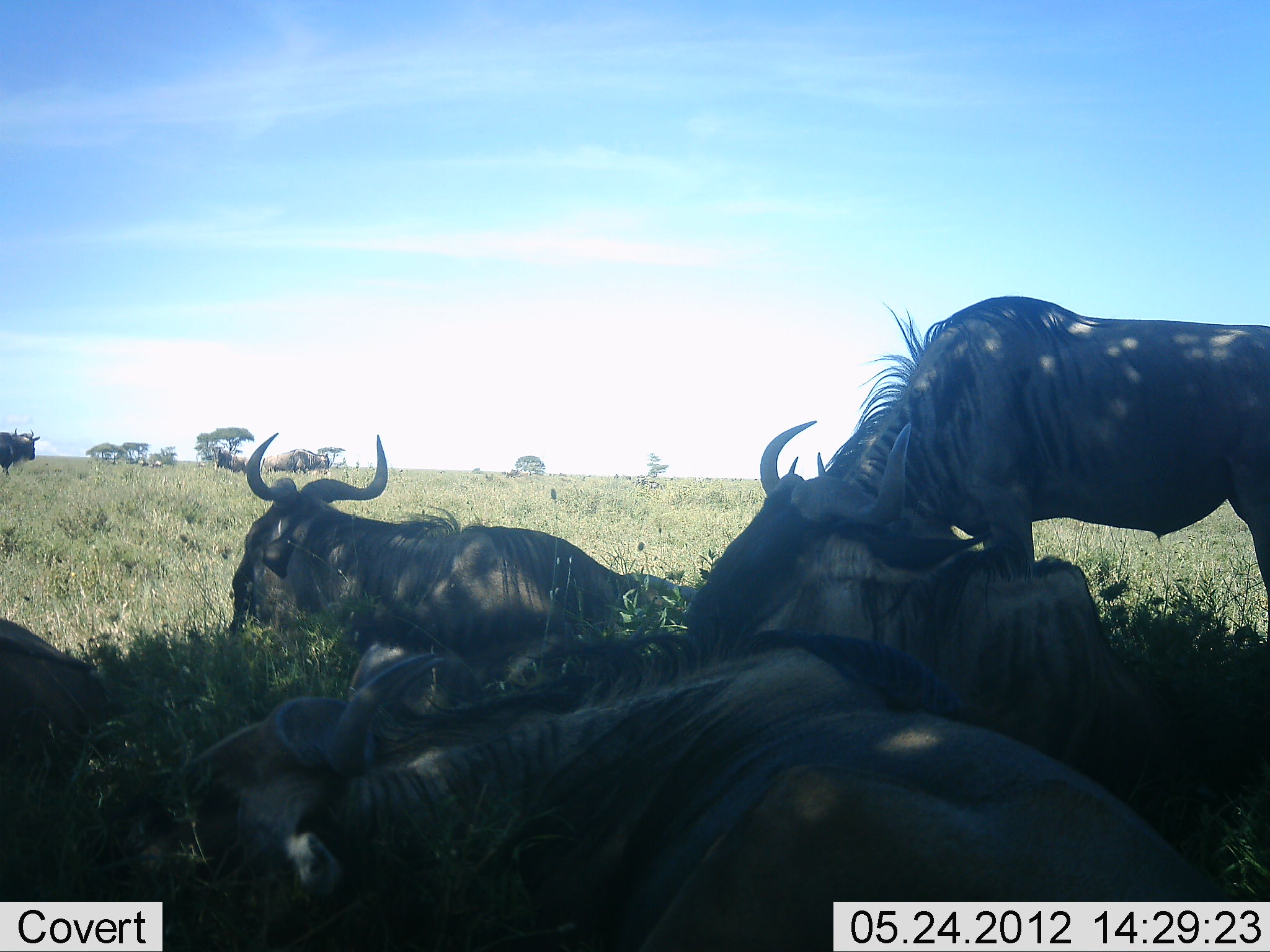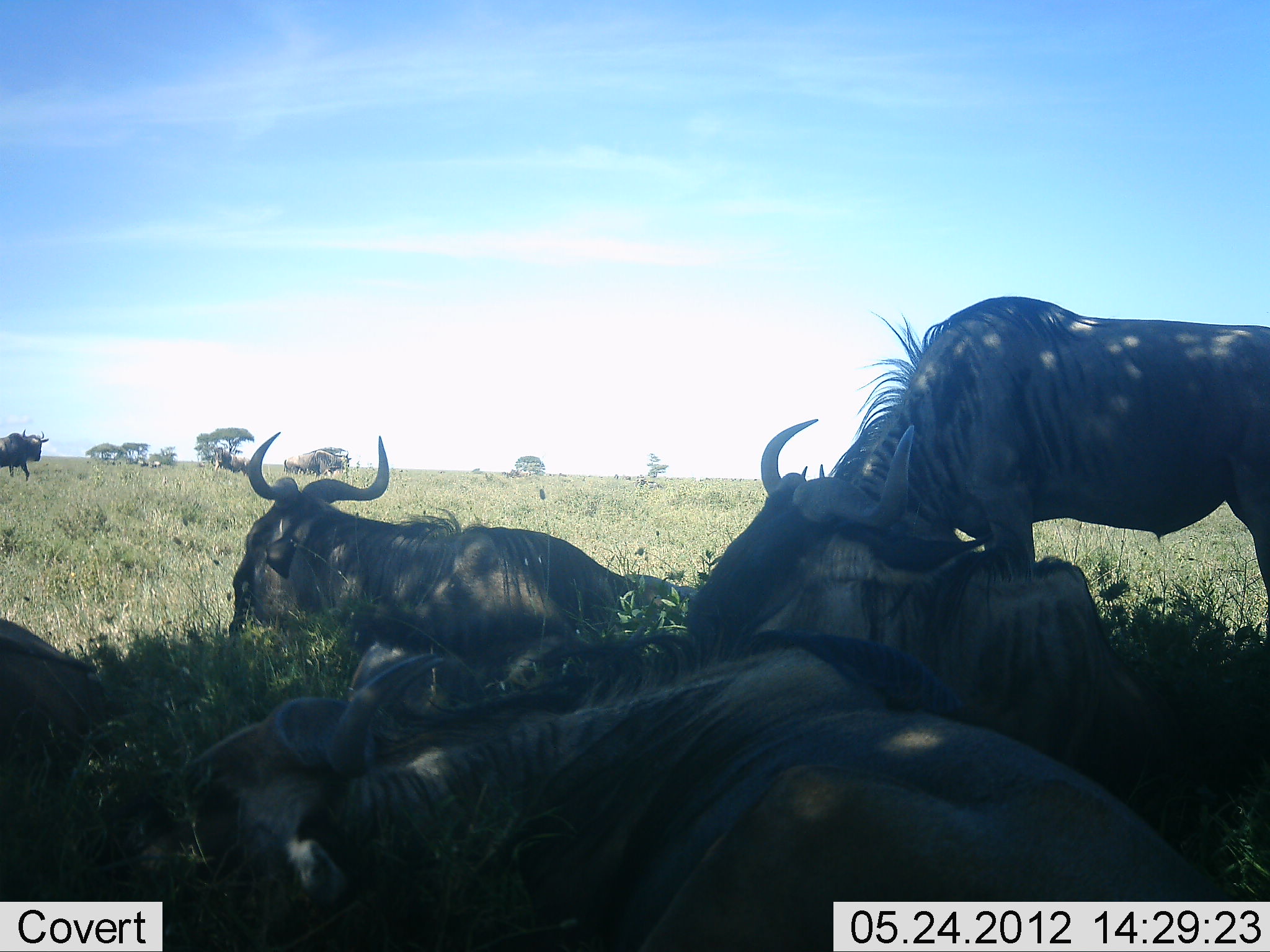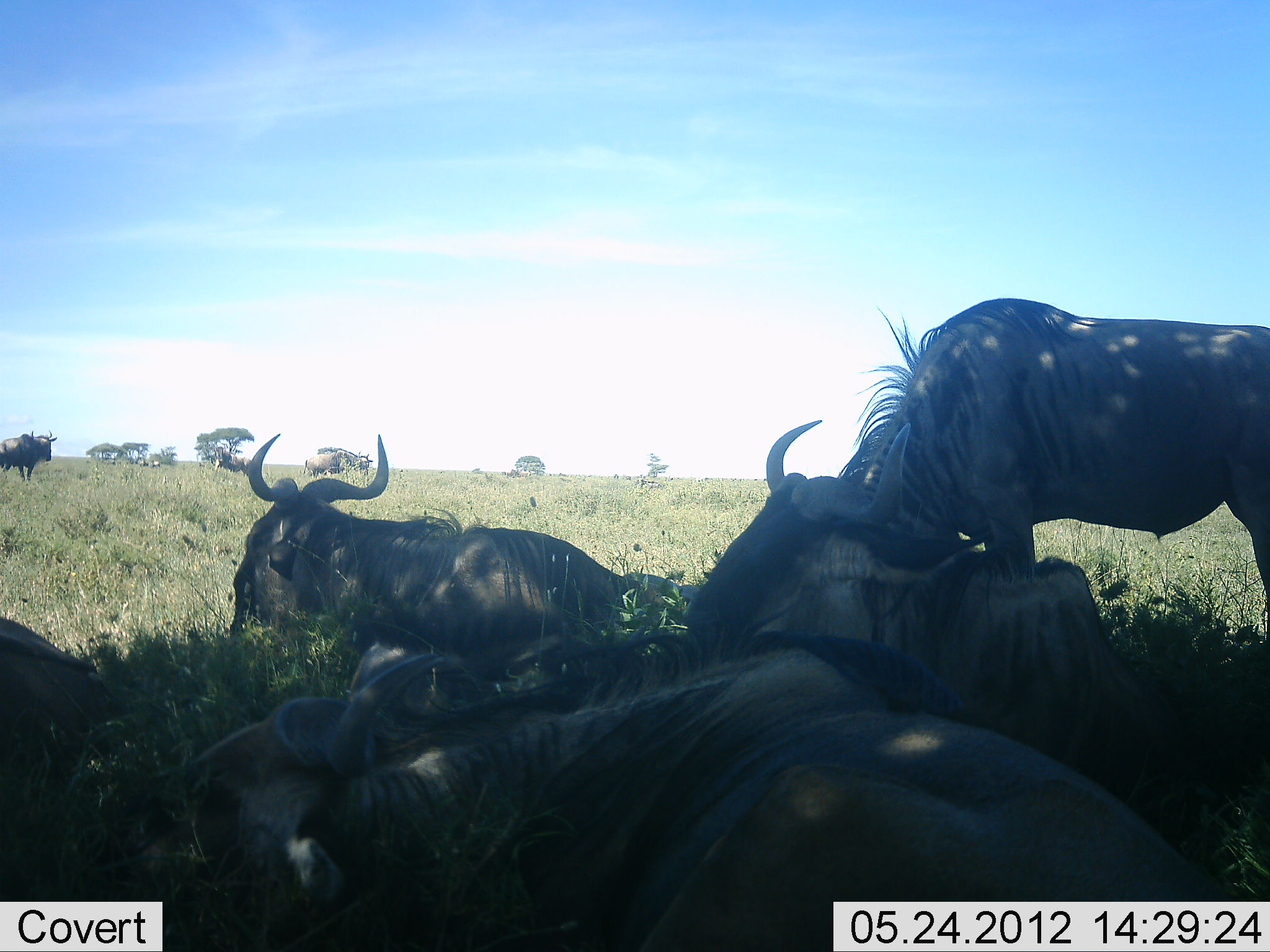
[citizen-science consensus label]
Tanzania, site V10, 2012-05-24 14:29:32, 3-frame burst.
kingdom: Animalia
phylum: Chordata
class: Mammalia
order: Artiodactyla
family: Bovidae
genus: Connochaetes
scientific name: Connochaetes taurinus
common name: blue wildebeest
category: wildebeest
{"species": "wildebeest (blue wildebeest) (Connochaetes taurinus)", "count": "6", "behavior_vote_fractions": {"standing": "60%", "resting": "100%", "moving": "20%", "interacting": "0%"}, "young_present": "0%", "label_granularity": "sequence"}